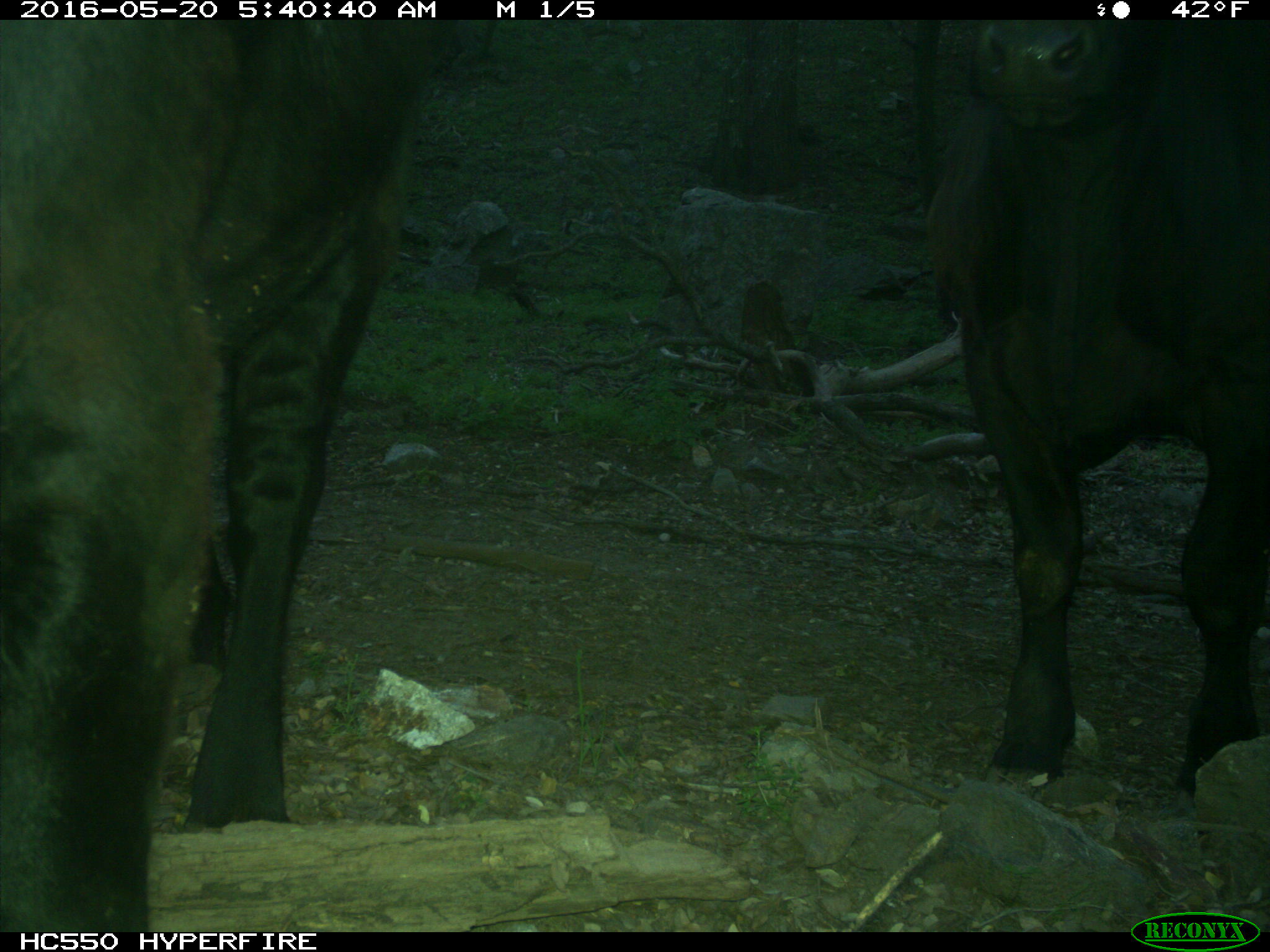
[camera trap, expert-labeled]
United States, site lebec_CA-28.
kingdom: Animalia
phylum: Chordata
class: Mammalia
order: Artiodactyla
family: Bovidae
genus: Bos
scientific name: Bos taurus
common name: domestic cow